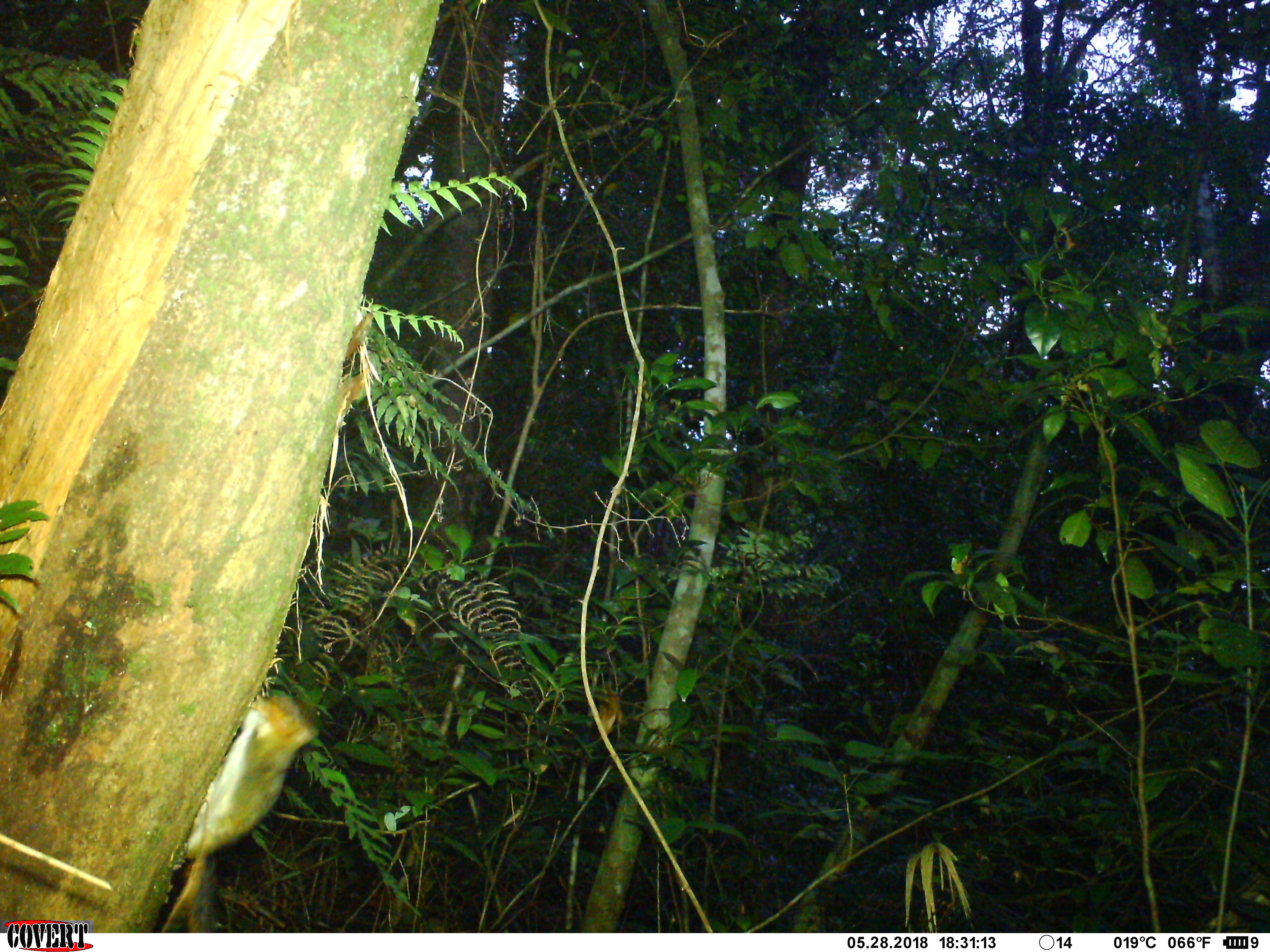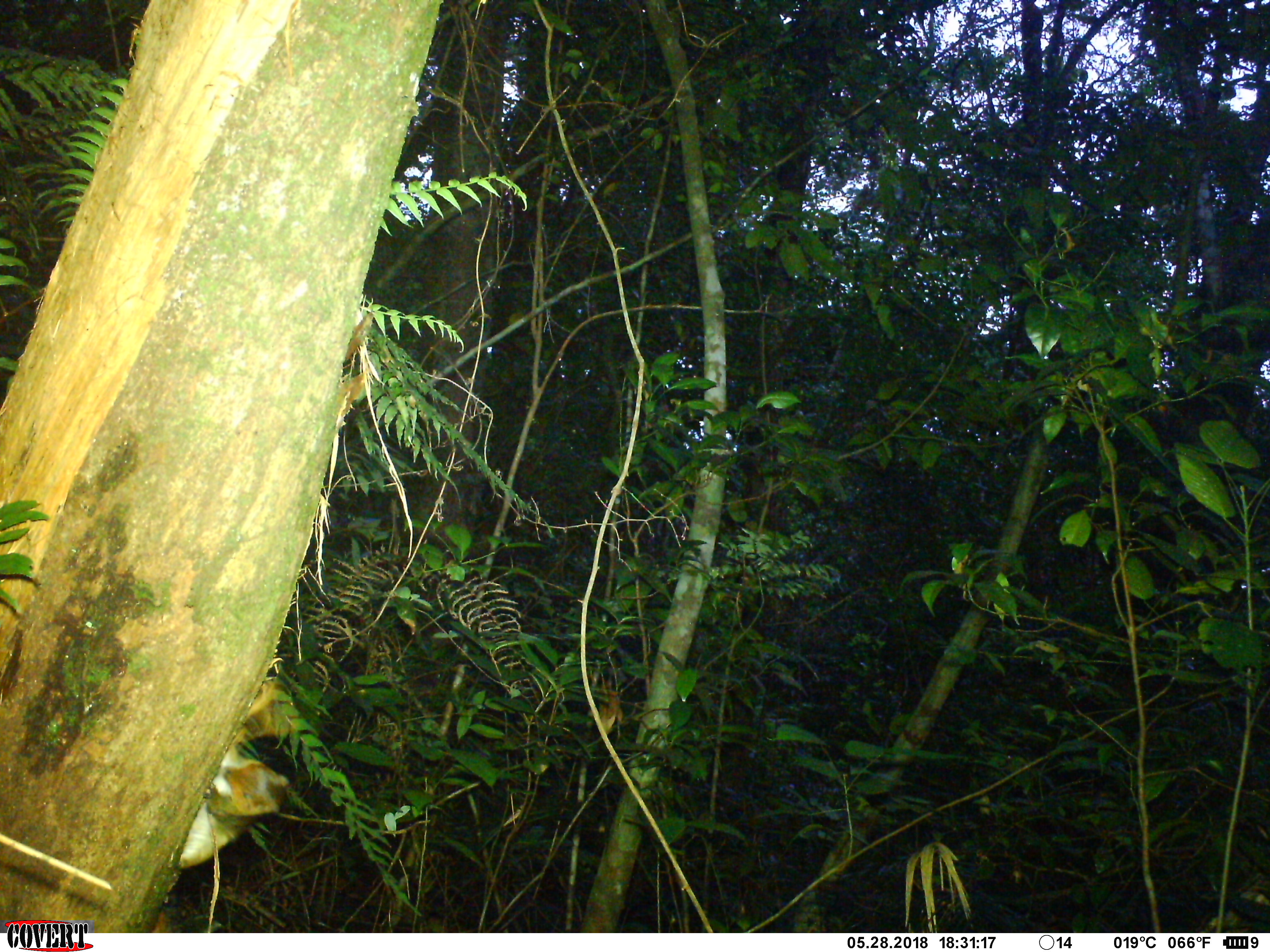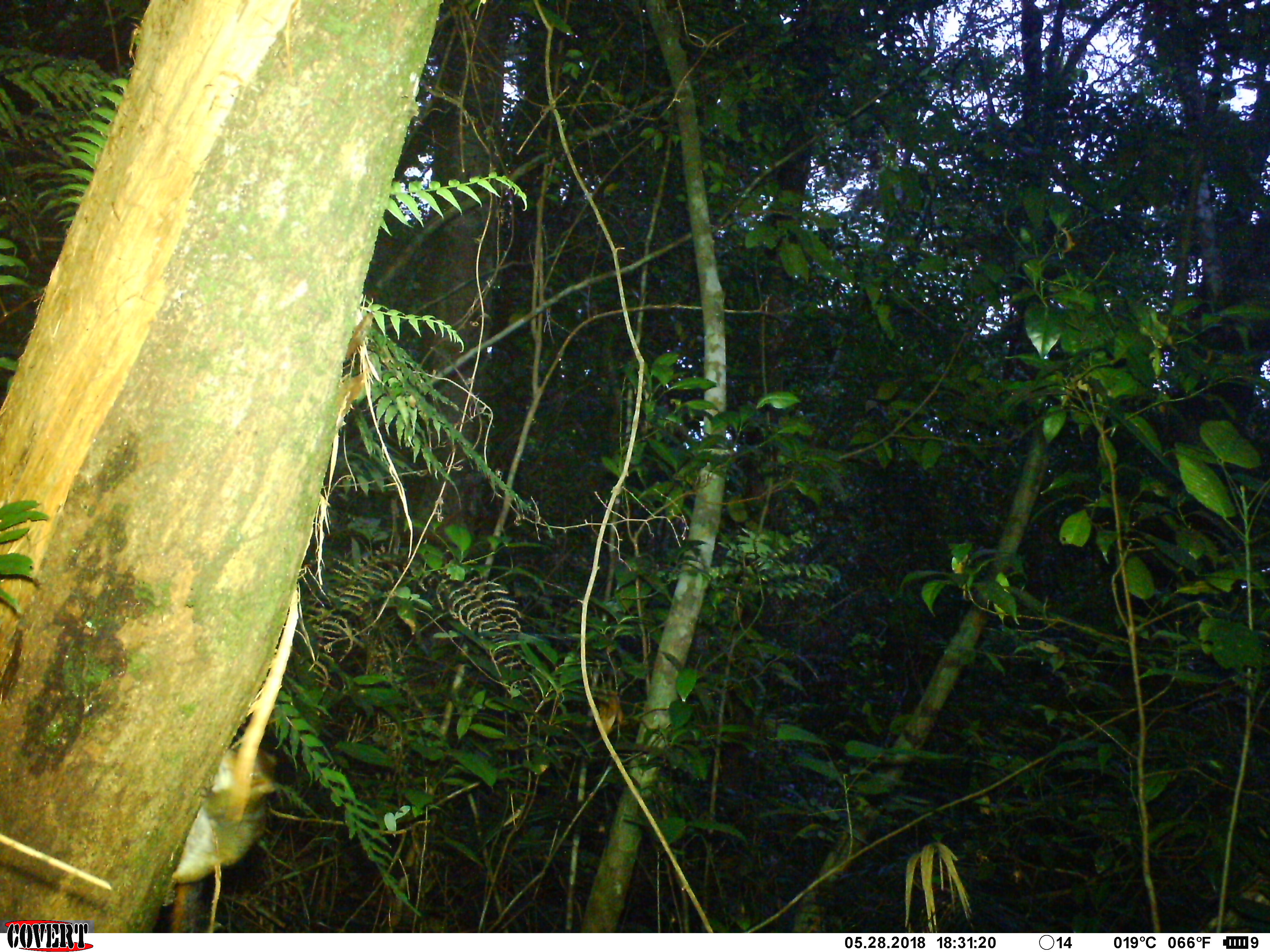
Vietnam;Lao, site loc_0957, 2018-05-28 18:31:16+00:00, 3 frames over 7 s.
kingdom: Animalia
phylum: Chordata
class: Mammalia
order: Rodentia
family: Sciuridae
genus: Dremomys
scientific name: Dremomys rufigenis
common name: red-cheeked squirrel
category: red cheeked squirrel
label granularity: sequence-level